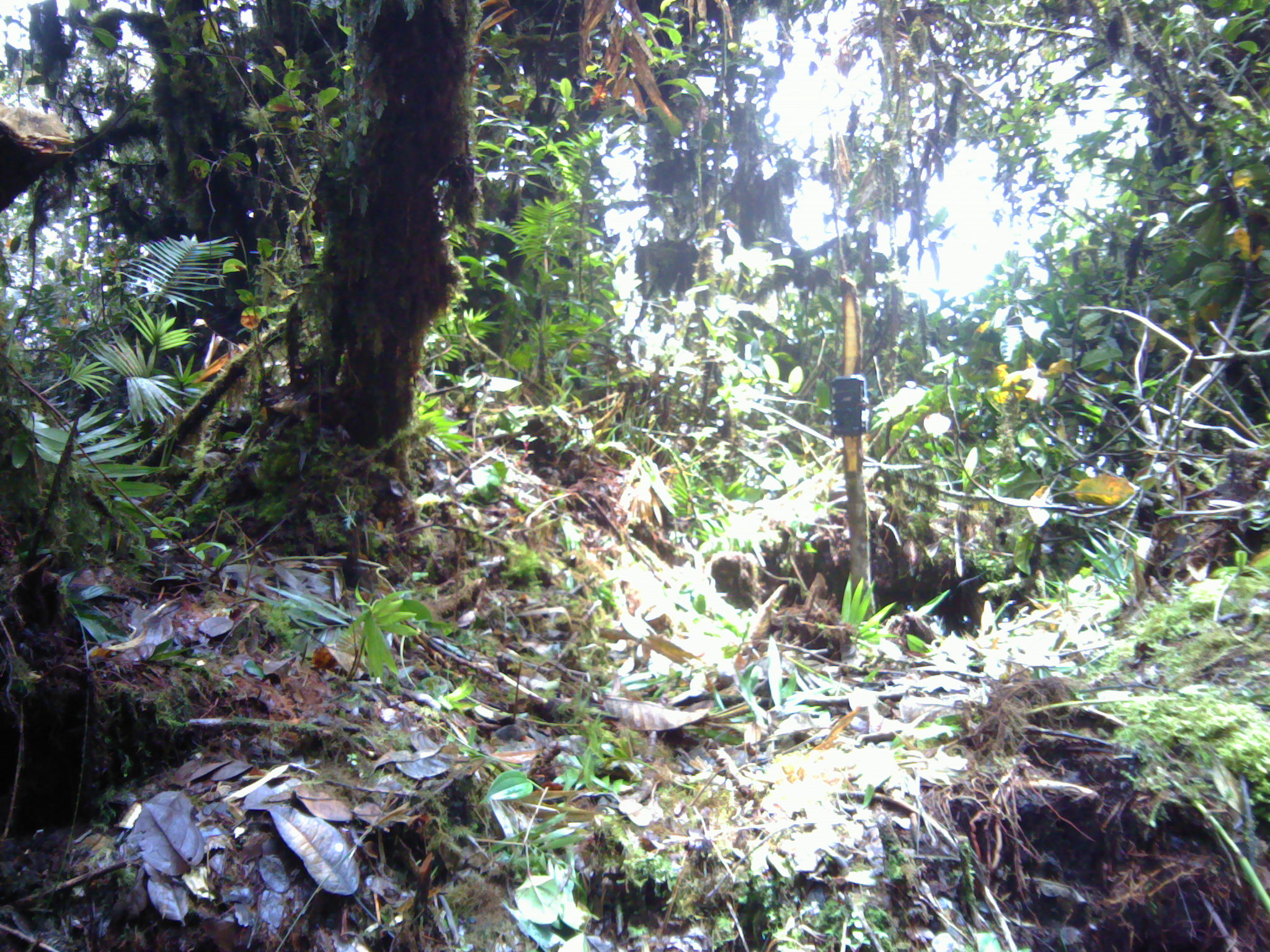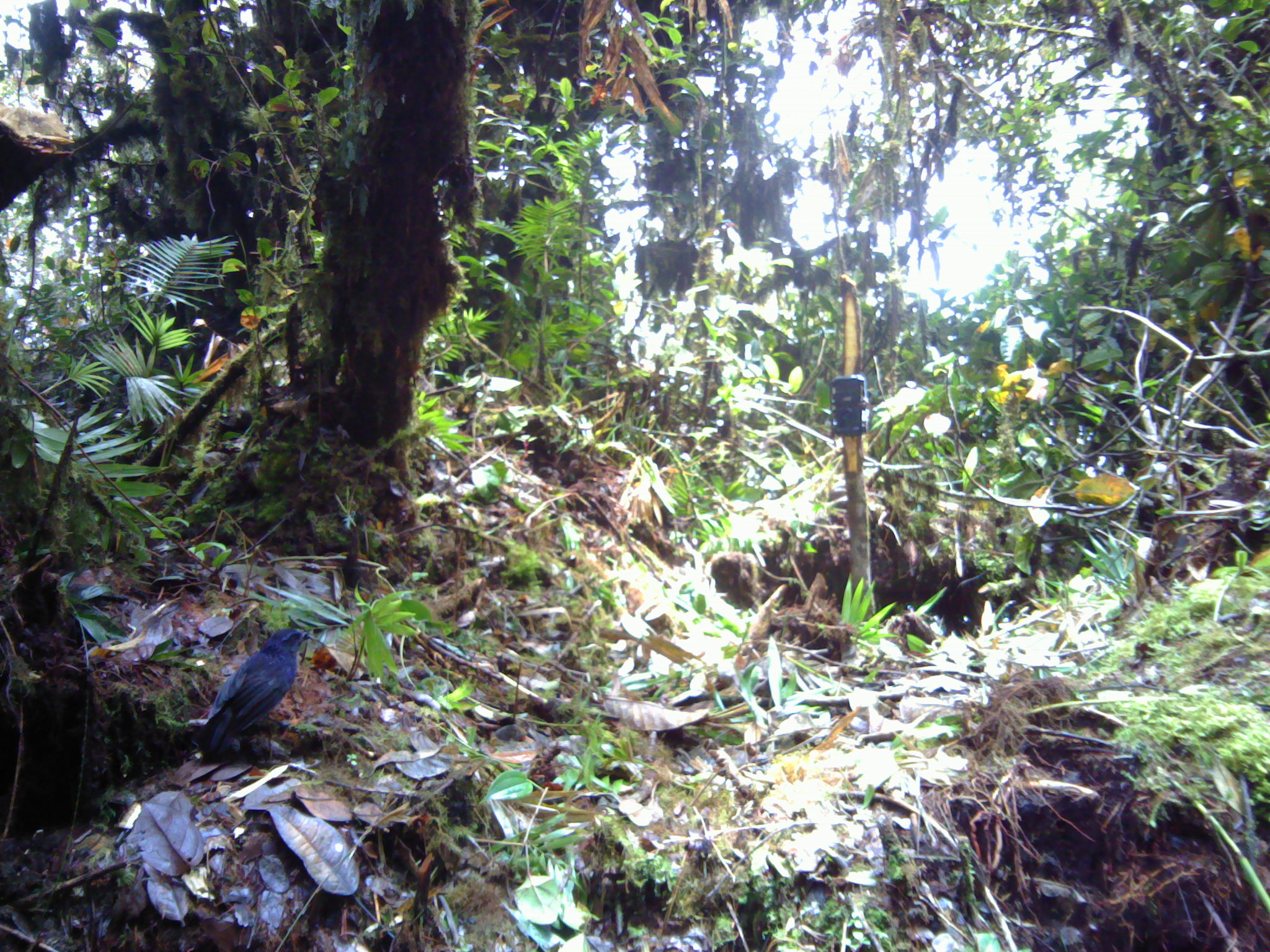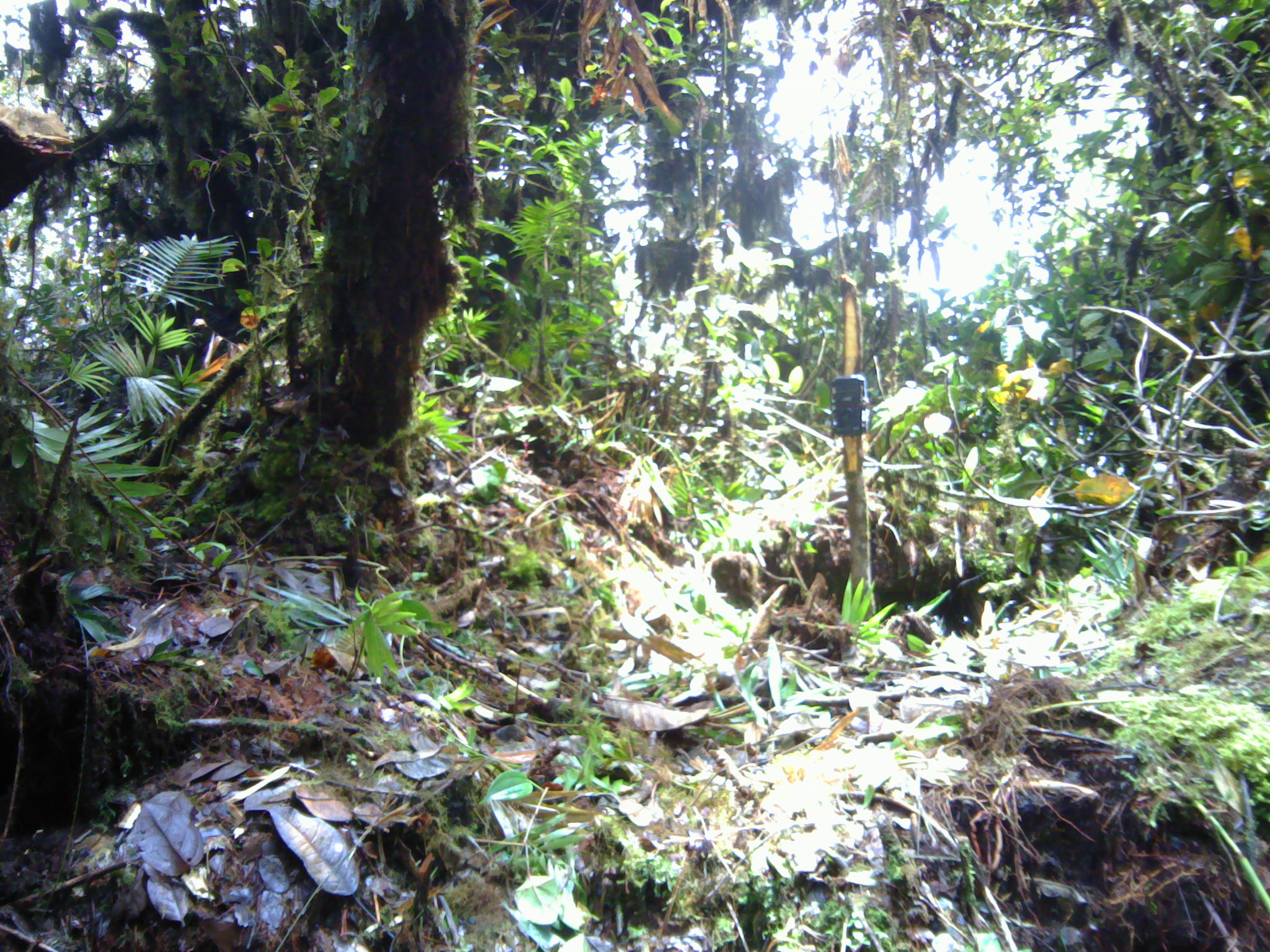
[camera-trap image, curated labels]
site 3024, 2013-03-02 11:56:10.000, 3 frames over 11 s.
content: unidentified animal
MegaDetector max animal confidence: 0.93